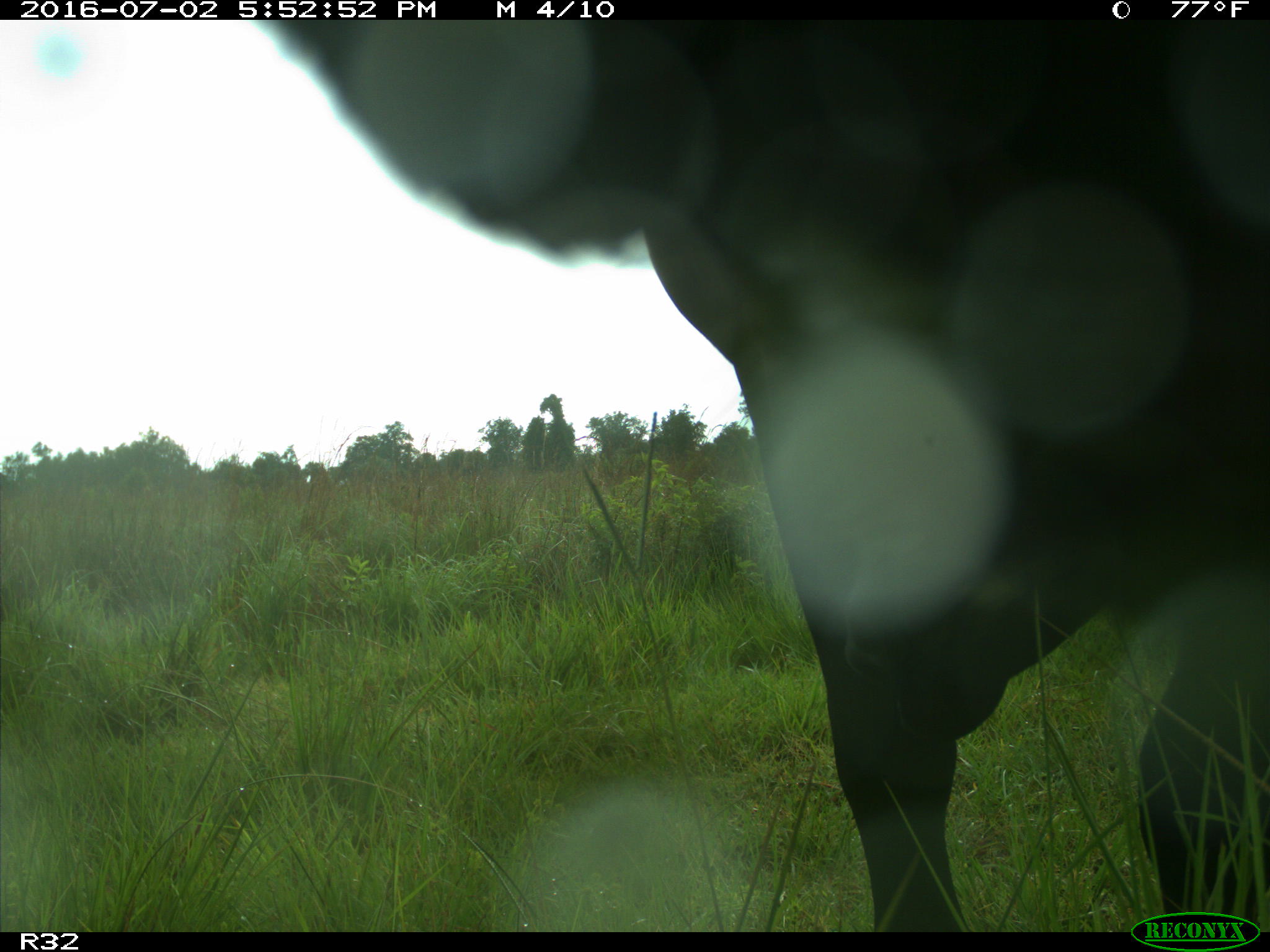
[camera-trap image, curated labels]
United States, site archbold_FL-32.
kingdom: Animalia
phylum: Chordata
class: Mammalia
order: Artiodactyla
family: Bovidae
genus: Bos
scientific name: Bos taurus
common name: domestic cow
Bos taurus (domestic cow).